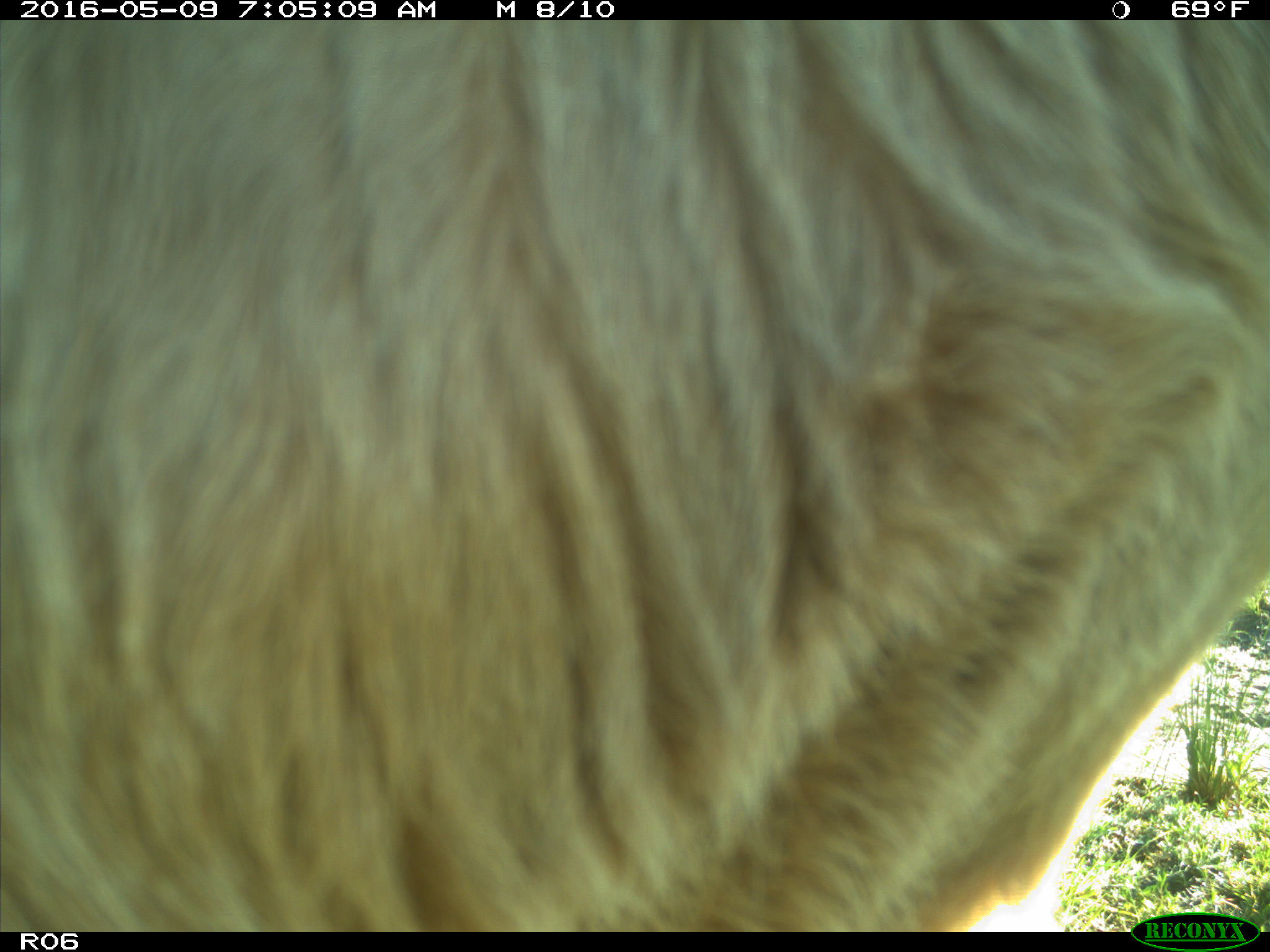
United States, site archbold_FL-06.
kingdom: Animalia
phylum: Chordata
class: Mammalia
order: Artiodactyla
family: Bovidae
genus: Bos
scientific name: Bos taurus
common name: domestic cow